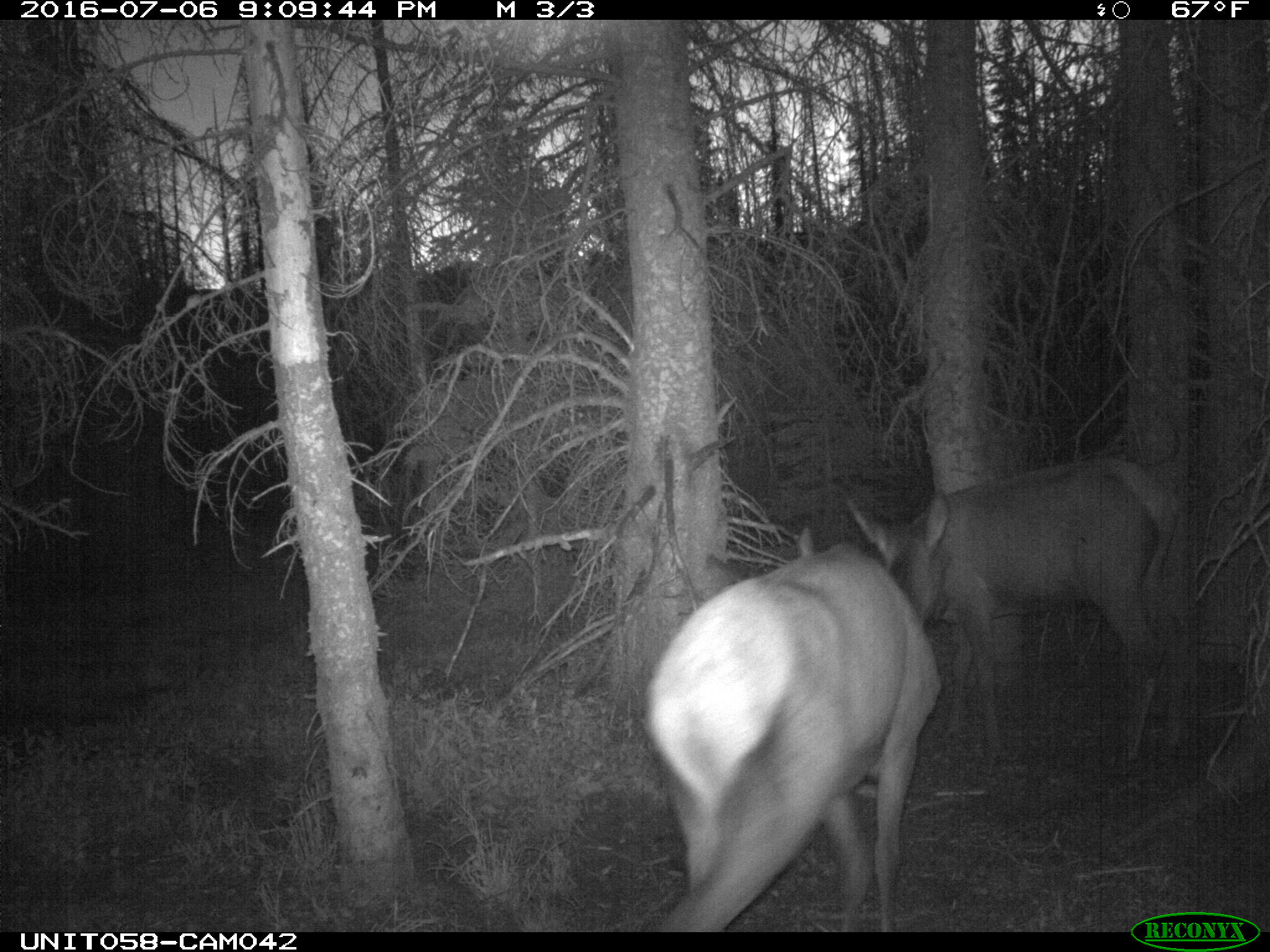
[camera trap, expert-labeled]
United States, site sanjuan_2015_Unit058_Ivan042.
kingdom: Animalia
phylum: Chordata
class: Mammalia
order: Artiodactyla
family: Cervidae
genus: Cervus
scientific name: Cervus elaphus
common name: red deer